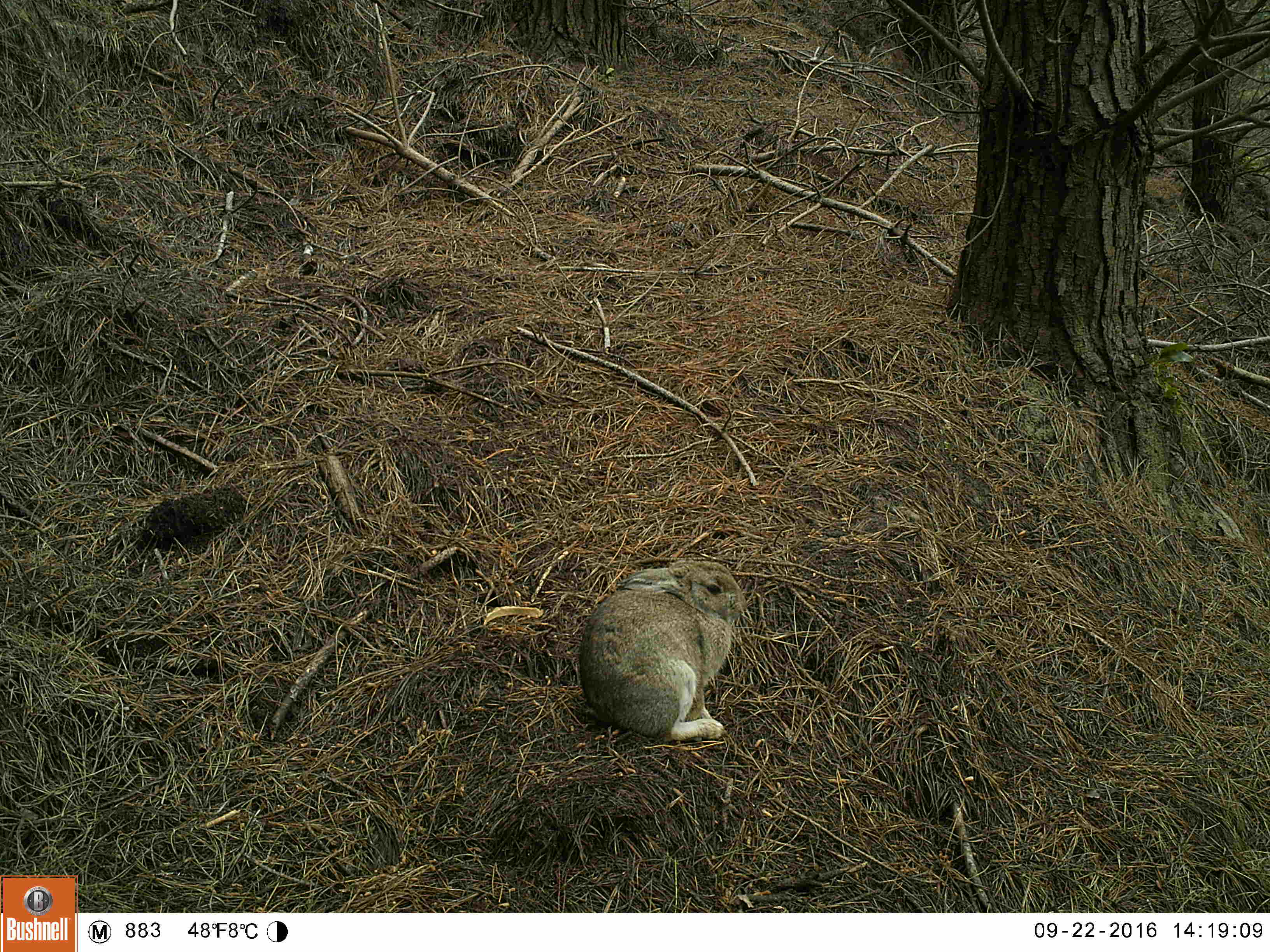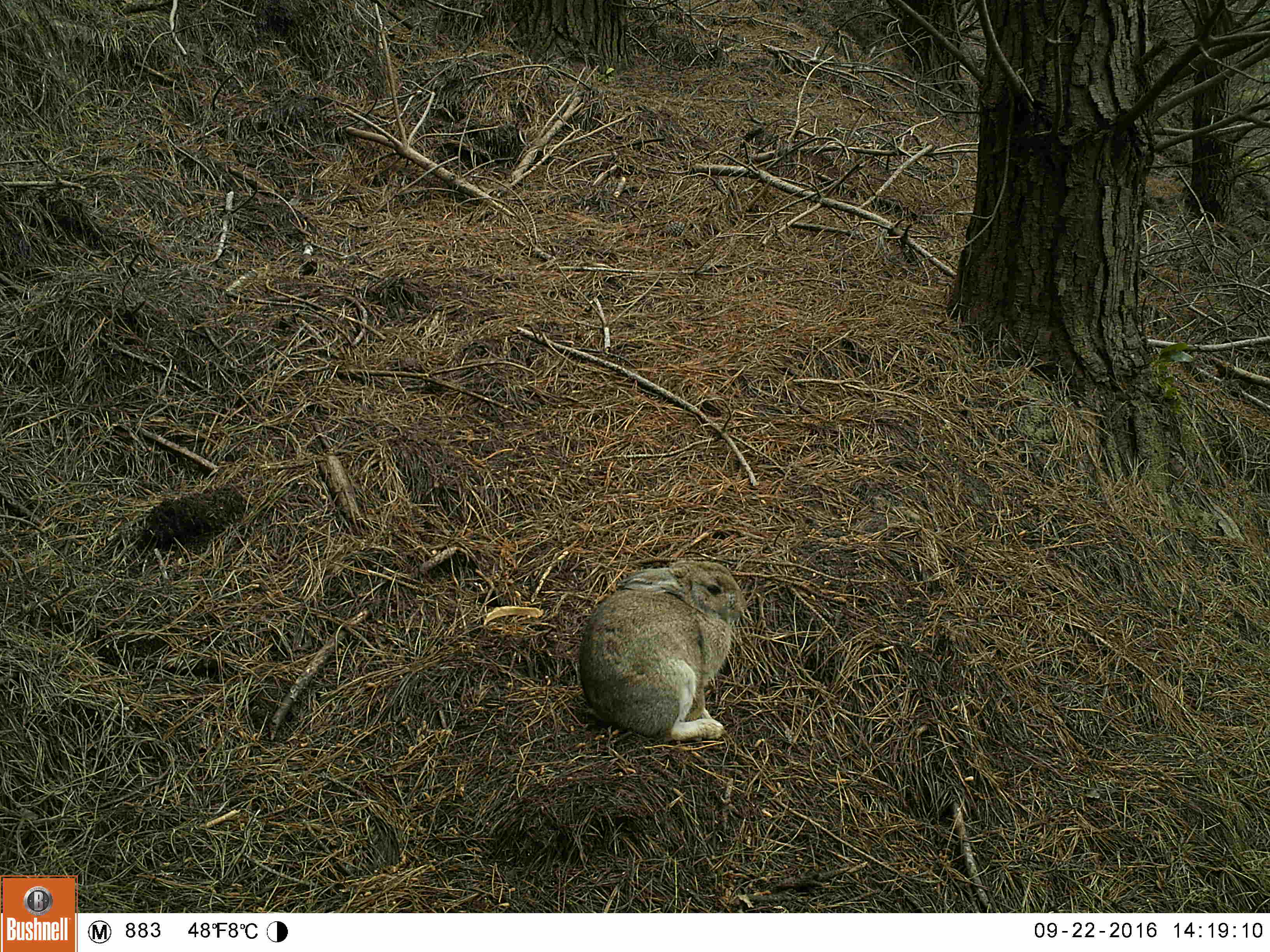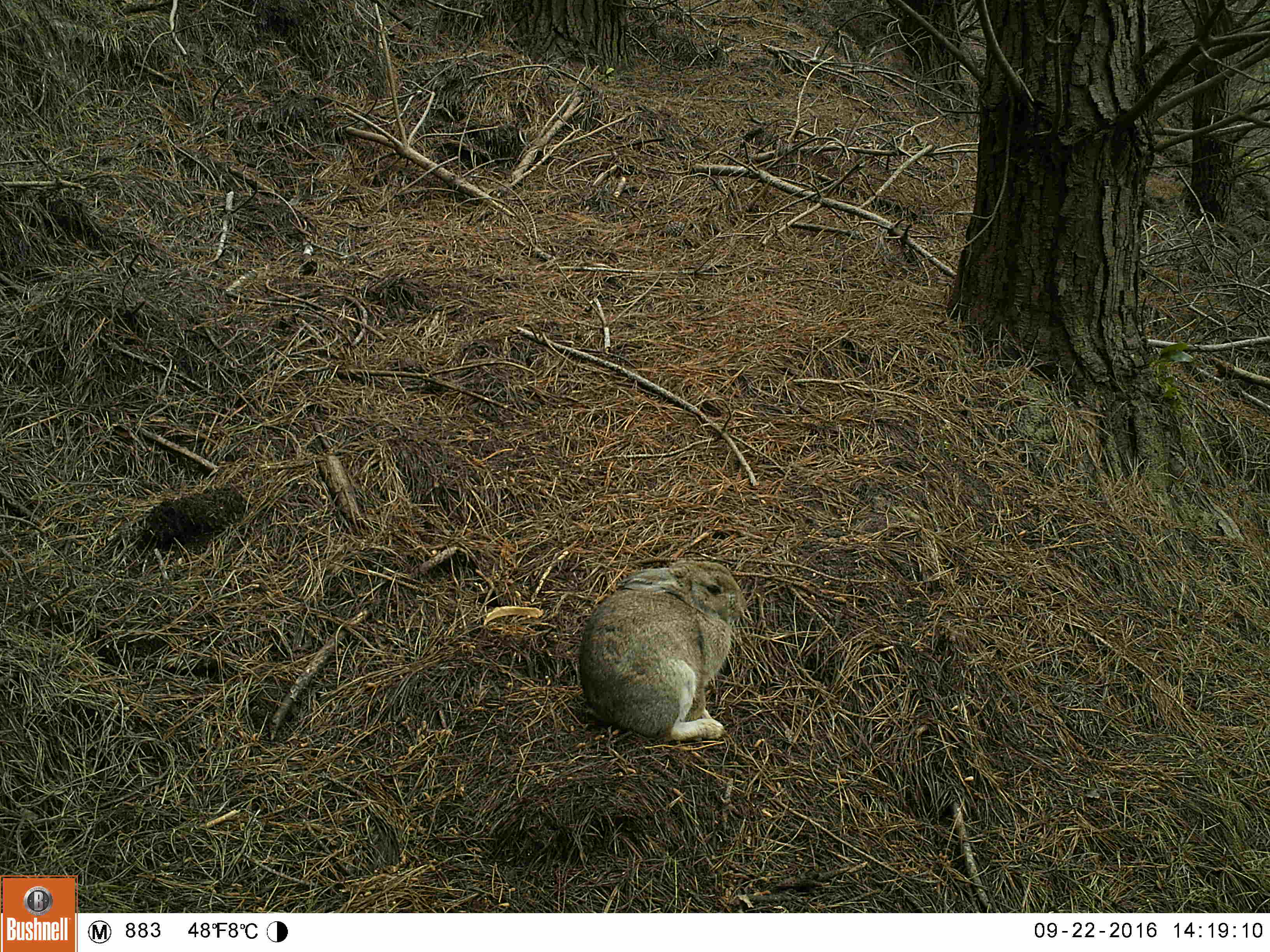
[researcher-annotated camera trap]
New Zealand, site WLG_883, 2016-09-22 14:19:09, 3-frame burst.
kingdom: Animalia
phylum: Chordata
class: Mammalia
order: Lagomorpha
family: Leporidae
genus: Oryctolagus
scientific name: Oryctolagus cuniculus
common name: european rabbit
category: rabbit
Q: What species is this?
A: Rabbit (european rabbit) (Oryctolagus cuniculus).